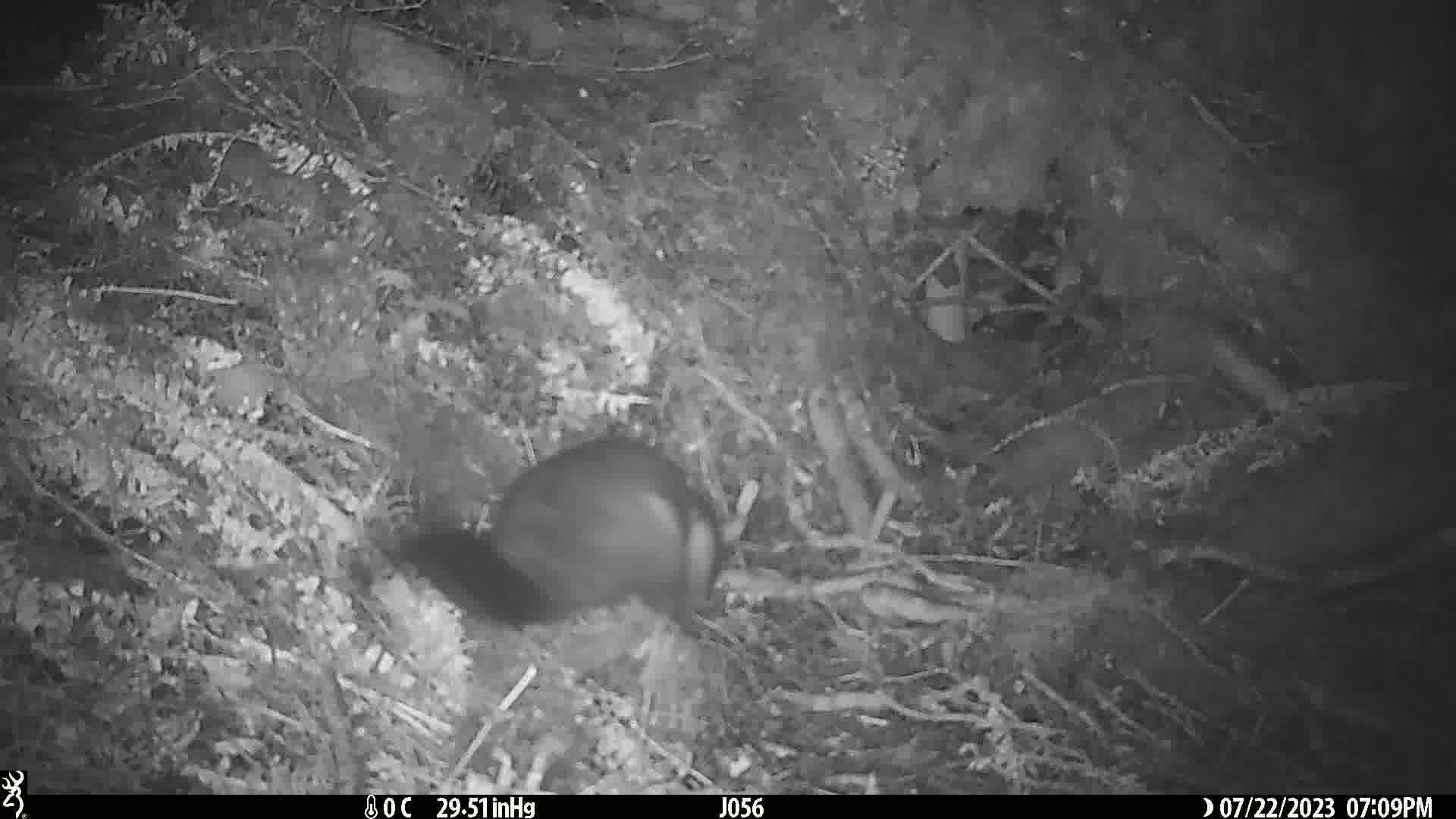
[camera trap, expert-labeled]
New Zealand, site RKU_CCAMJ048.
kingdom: Animalia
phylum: Chordata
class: Mammalia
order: Diprotodontia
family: Phalangeridae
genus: Trichosurus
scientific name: Trichosurus vulpecula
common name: common brushtail possum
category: possum